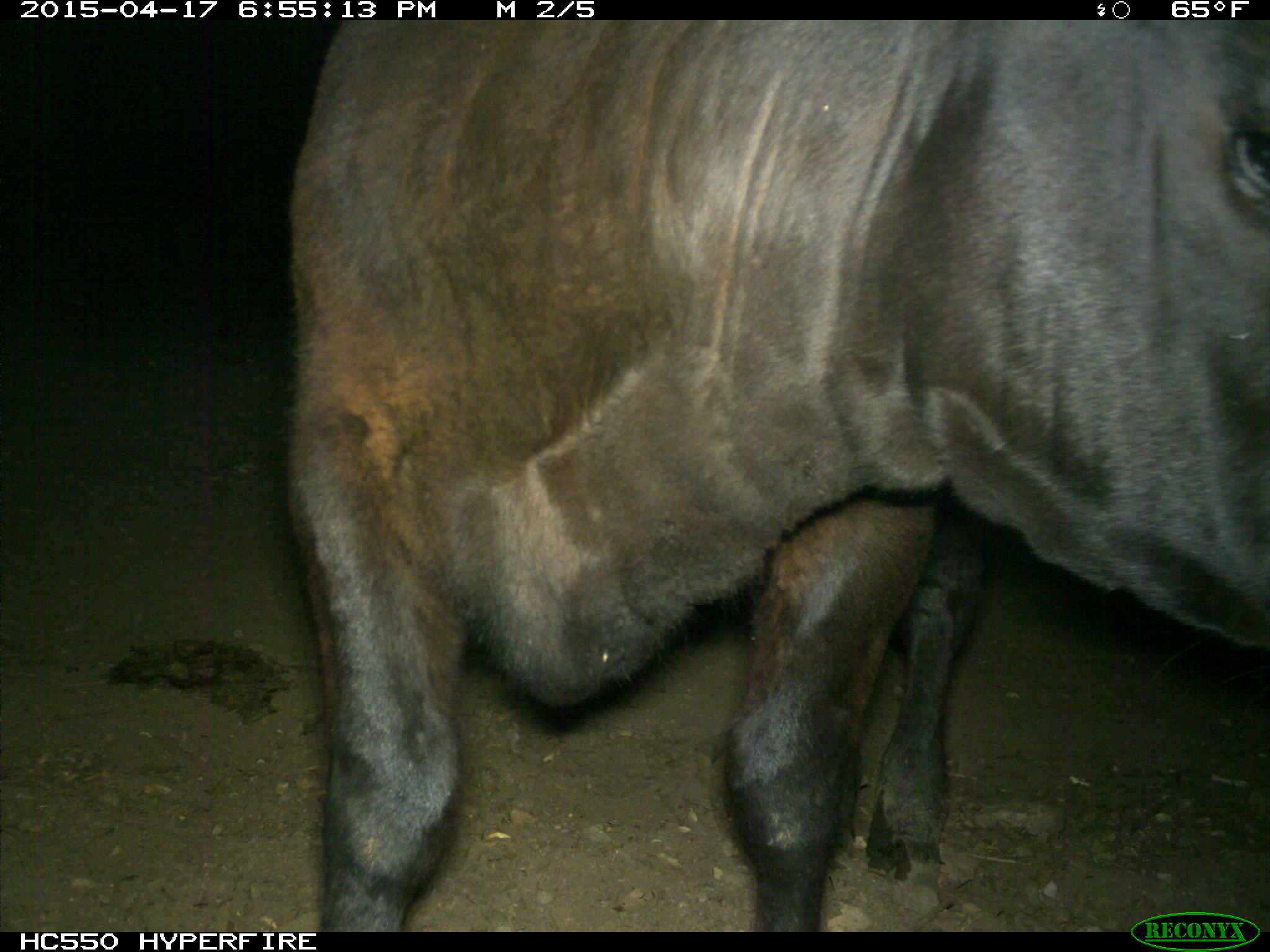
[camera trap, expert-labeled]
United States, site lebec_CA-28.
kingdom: Animalia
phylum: Chordata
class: Mammalia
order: Artiodactyla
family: Bovidae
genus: Bos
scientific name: Bos taurus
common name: domestic cow